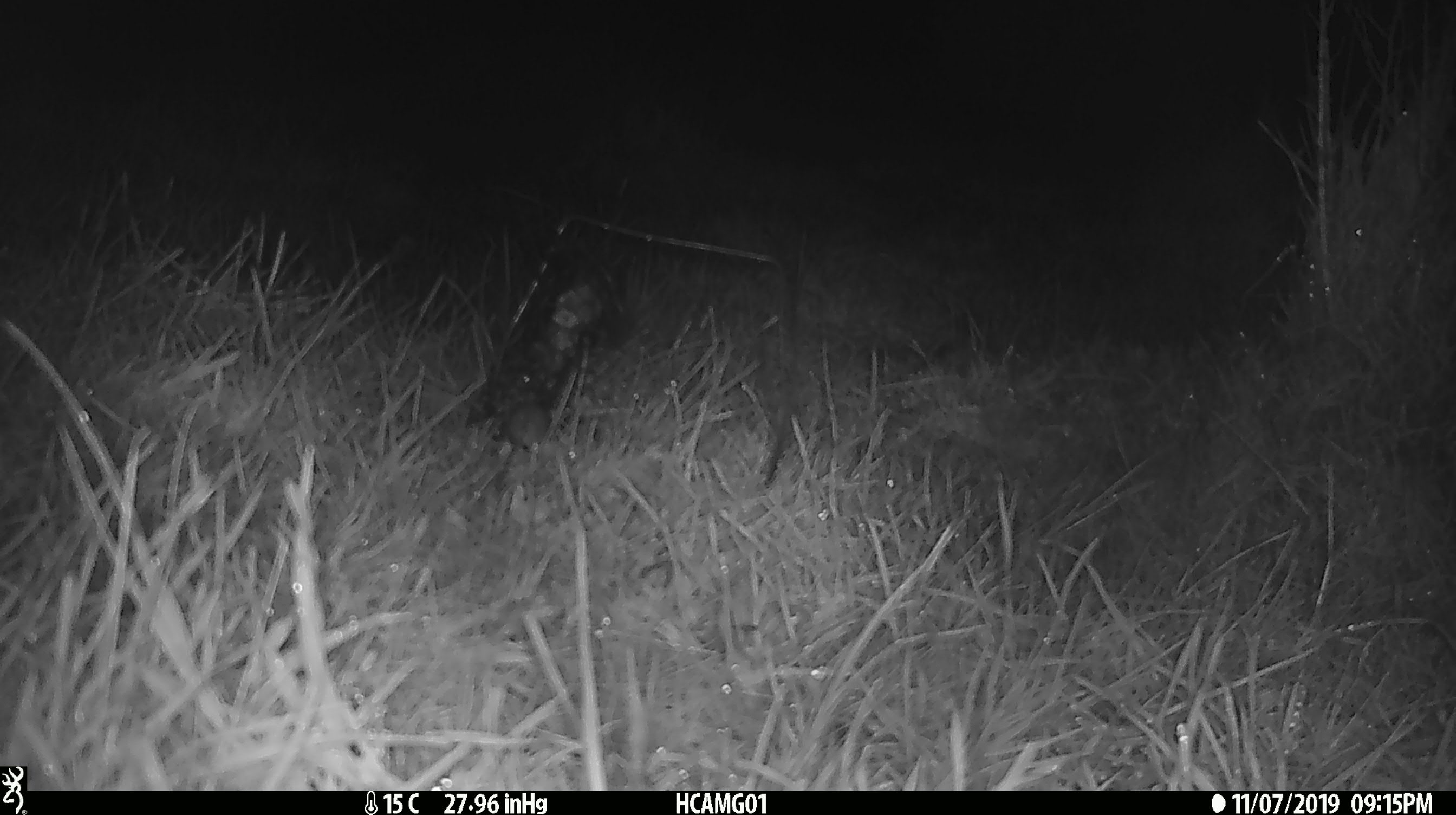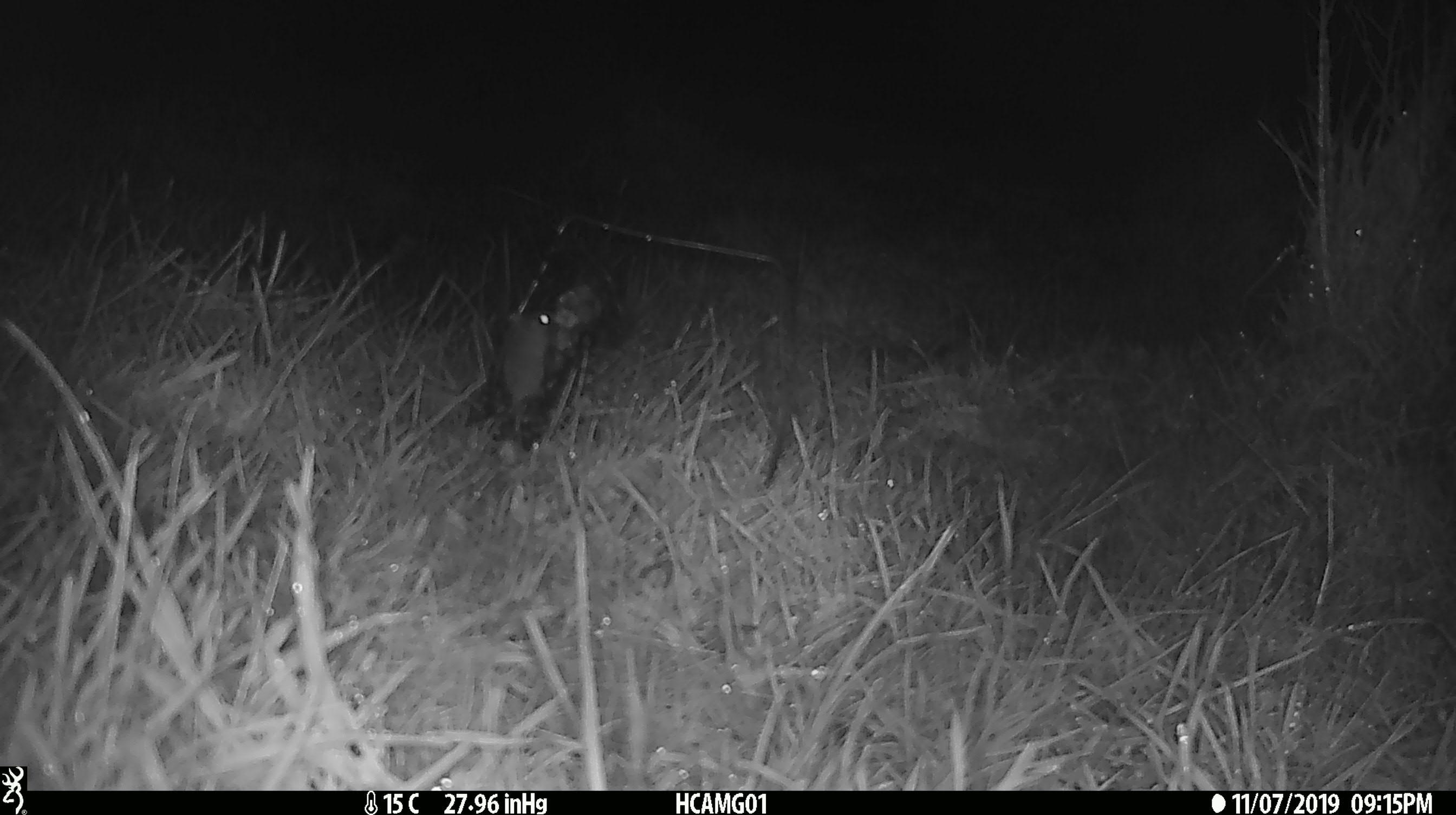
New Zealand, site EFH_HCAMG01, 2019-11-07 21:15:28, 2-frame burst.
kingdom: Animalia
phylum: Chordata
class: Mammalia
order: Rodentia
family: Muridae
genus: Mus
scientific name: Mus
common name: mouse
Mouse (Mus).